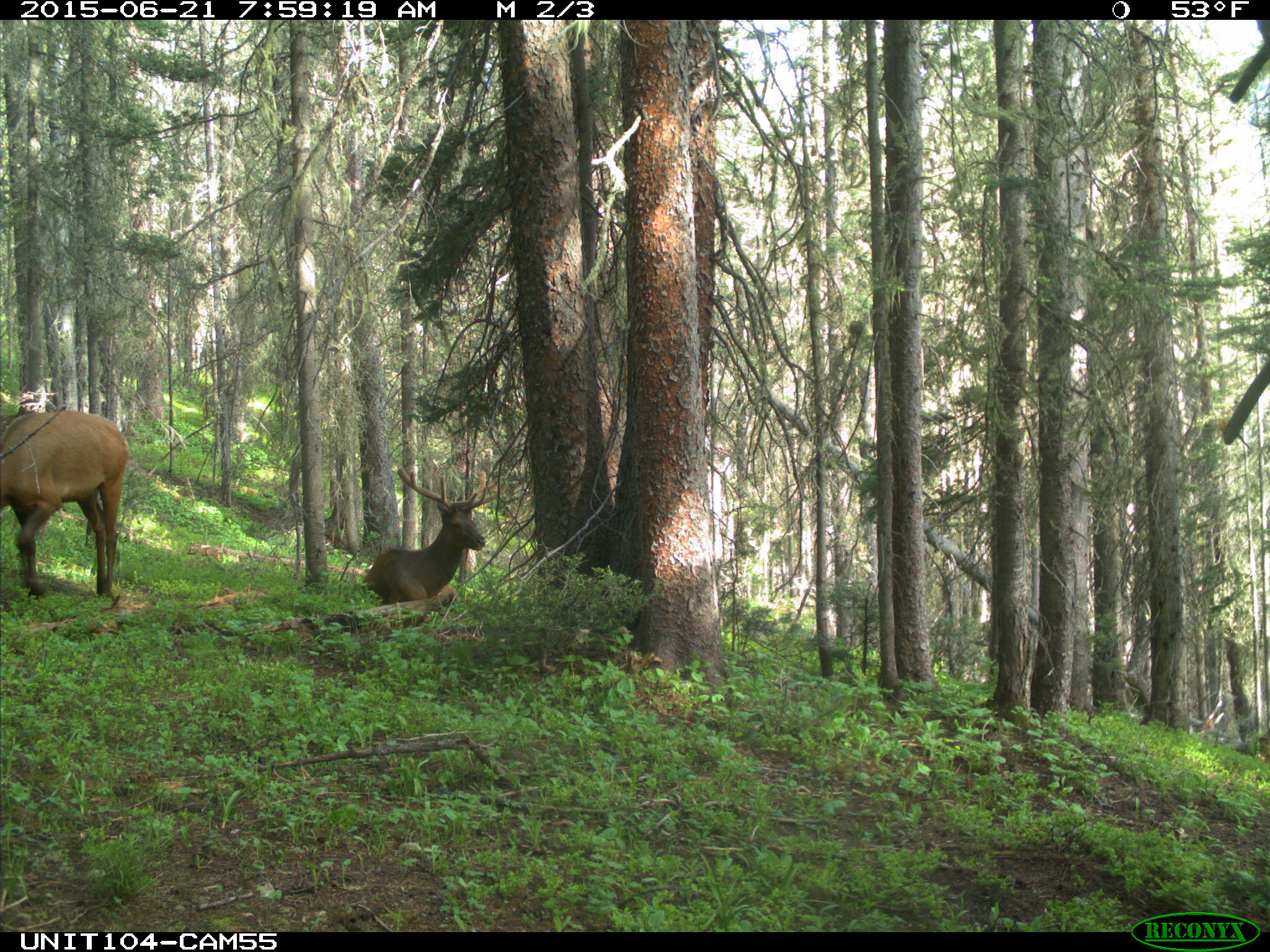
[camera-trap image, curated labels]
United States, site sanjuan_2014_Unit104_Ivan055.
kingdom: Animalia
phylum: Chordata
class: Mammalia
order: Artiodactyla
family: Cervidae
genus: Cervus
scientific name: Cervus elaphus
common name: red deer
Cervus elaphus (red deer).